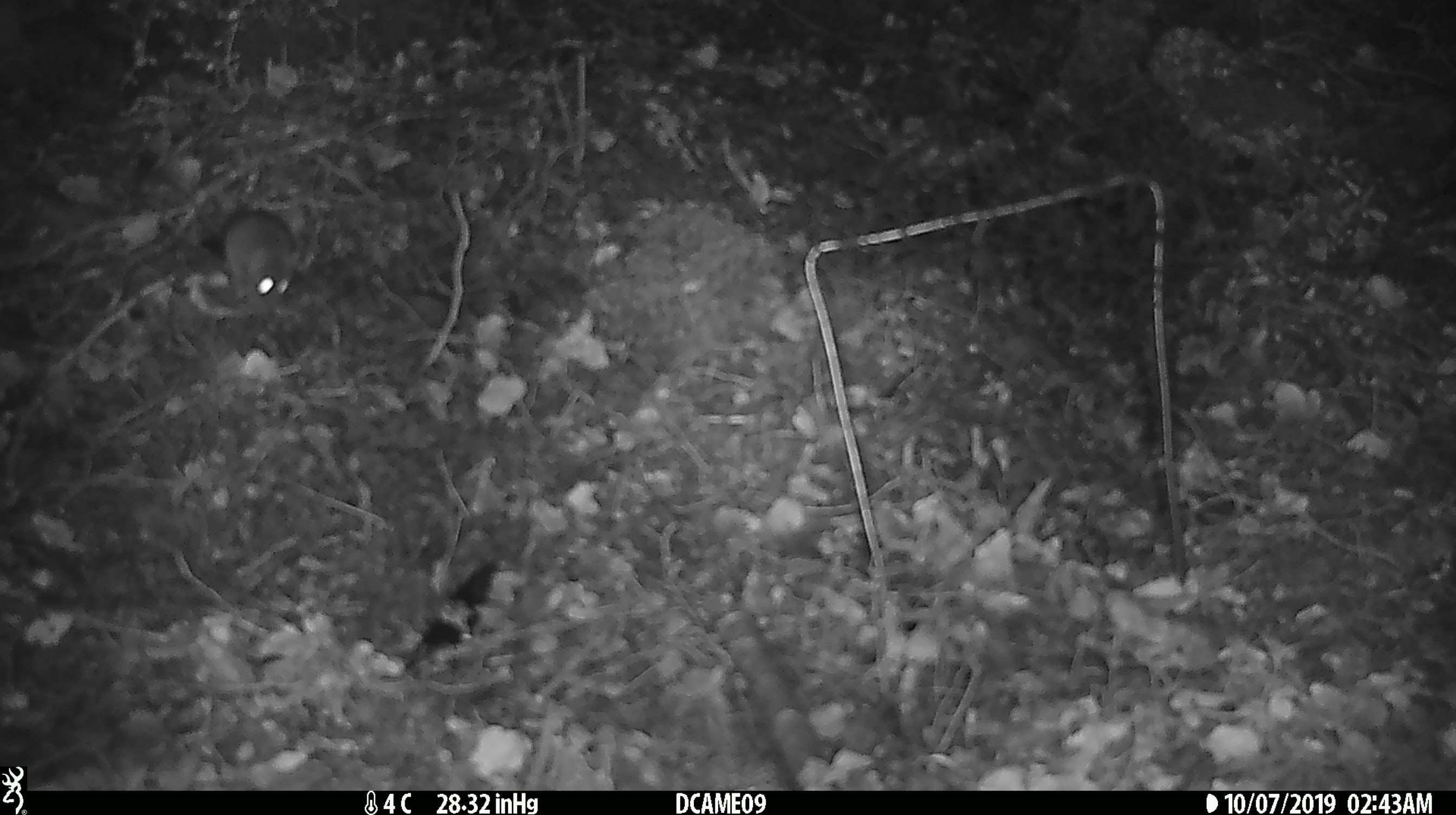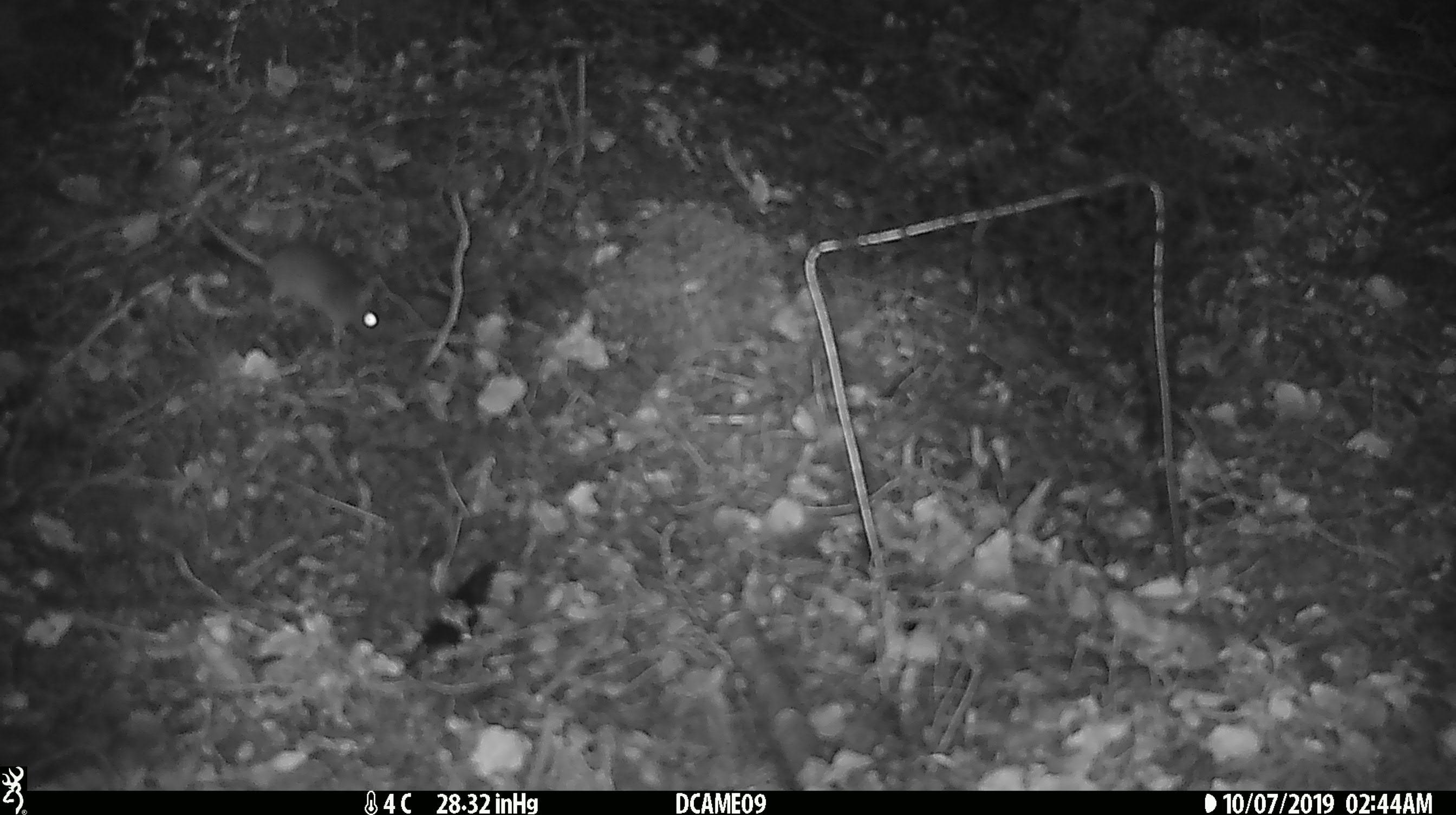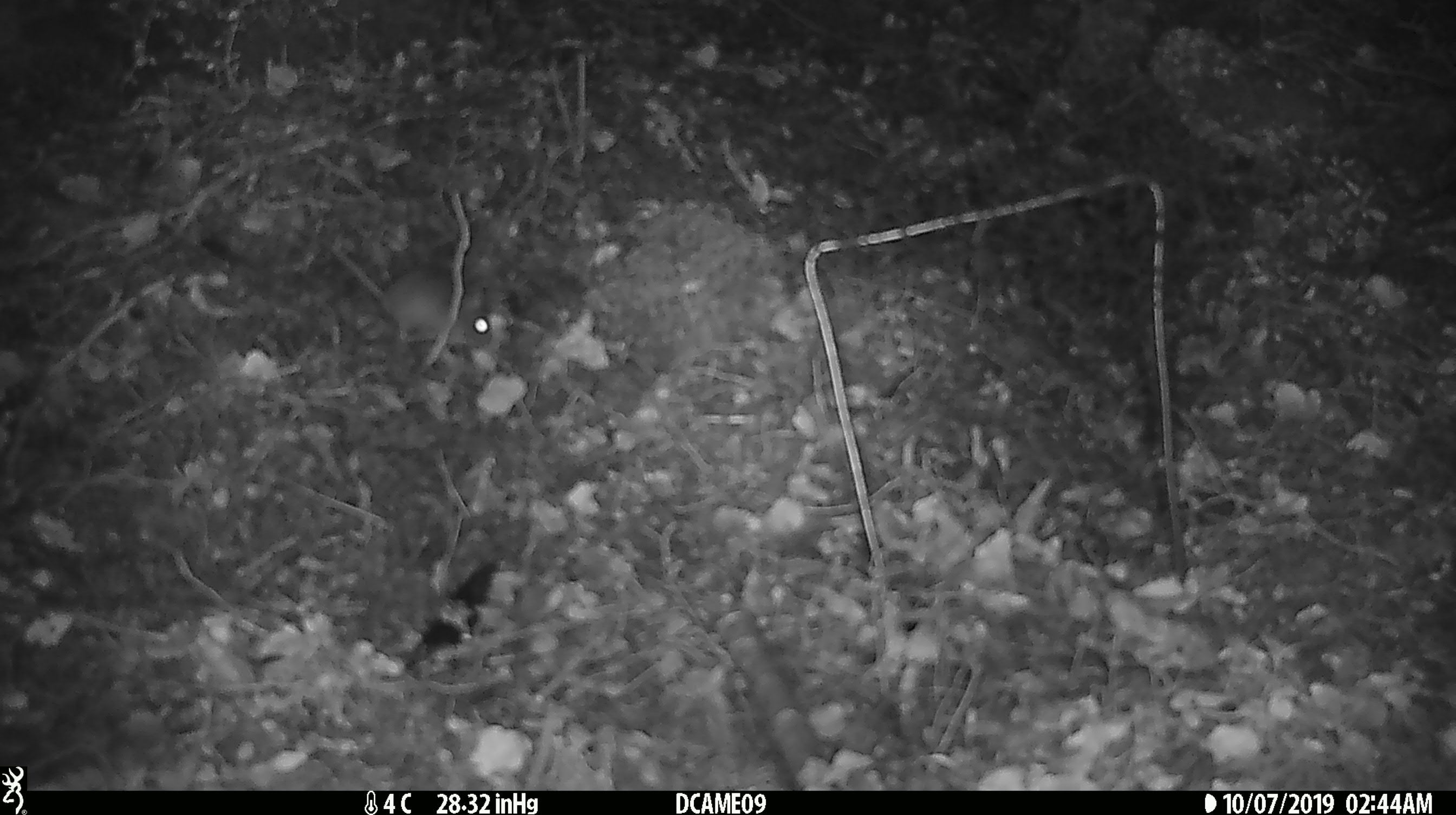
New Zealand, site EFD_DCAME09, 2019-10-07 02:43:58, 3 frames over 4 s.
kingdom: Animalia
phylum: Chordata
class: Mammalia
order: Rodentia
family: Muridae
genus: Mus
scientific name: Mus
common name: mouse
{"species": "mouse (Mus)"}